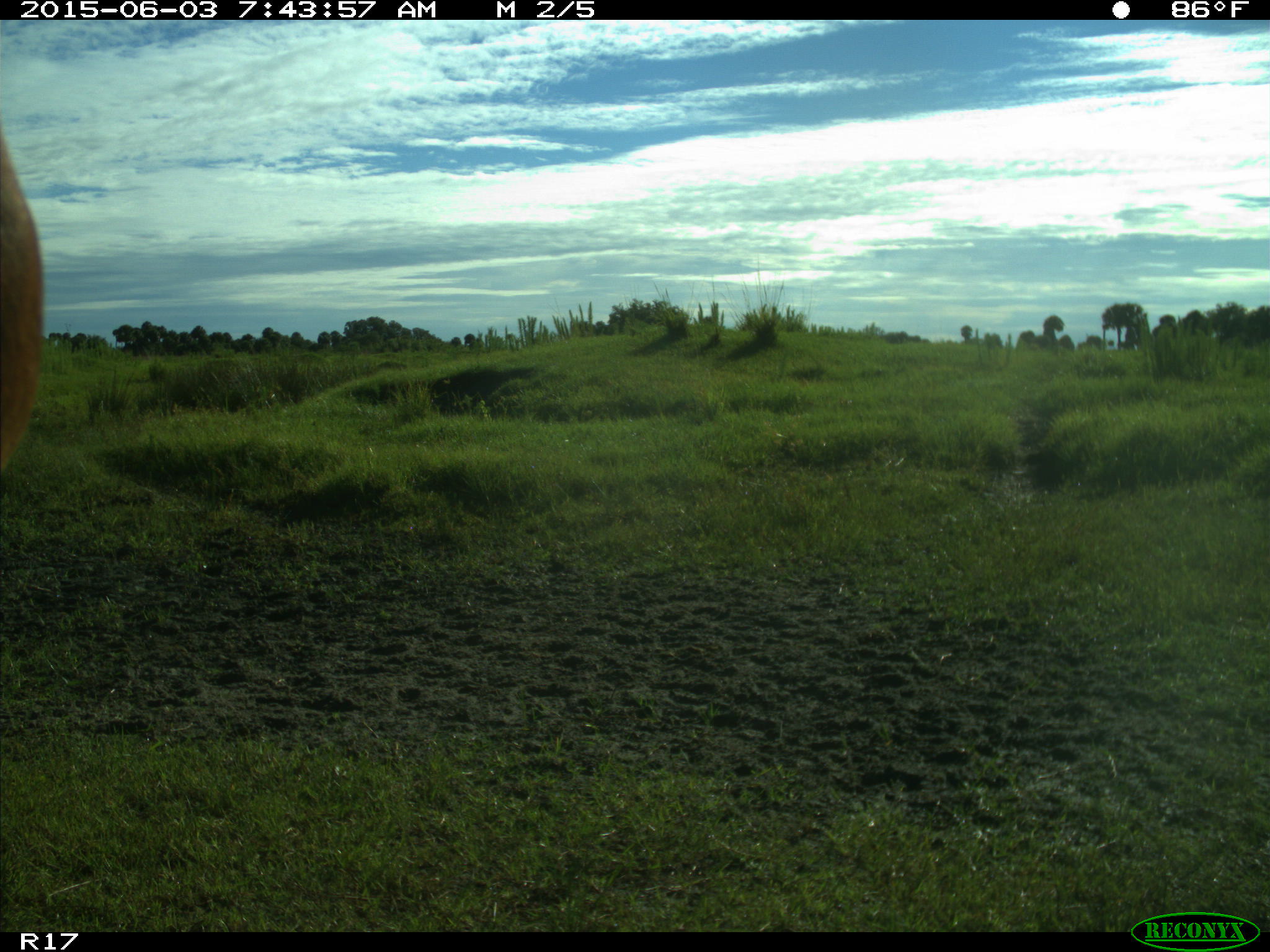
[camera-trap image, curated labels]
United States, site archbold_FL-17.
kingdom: Animalia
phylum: Chordata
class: Mammalia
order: Artiodactyla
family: Bovidae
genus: Bos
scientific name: Bos taurus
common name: domestic cow